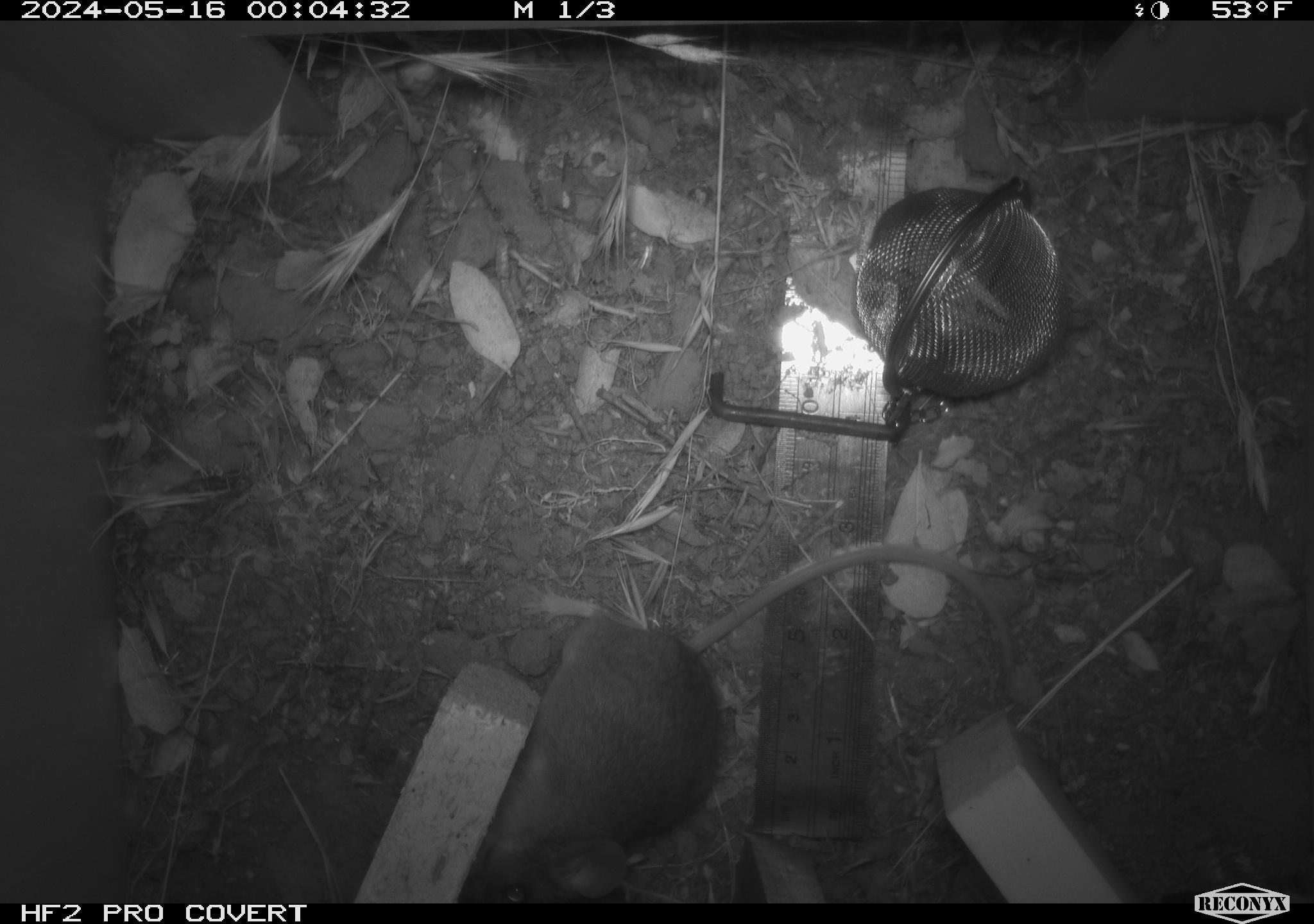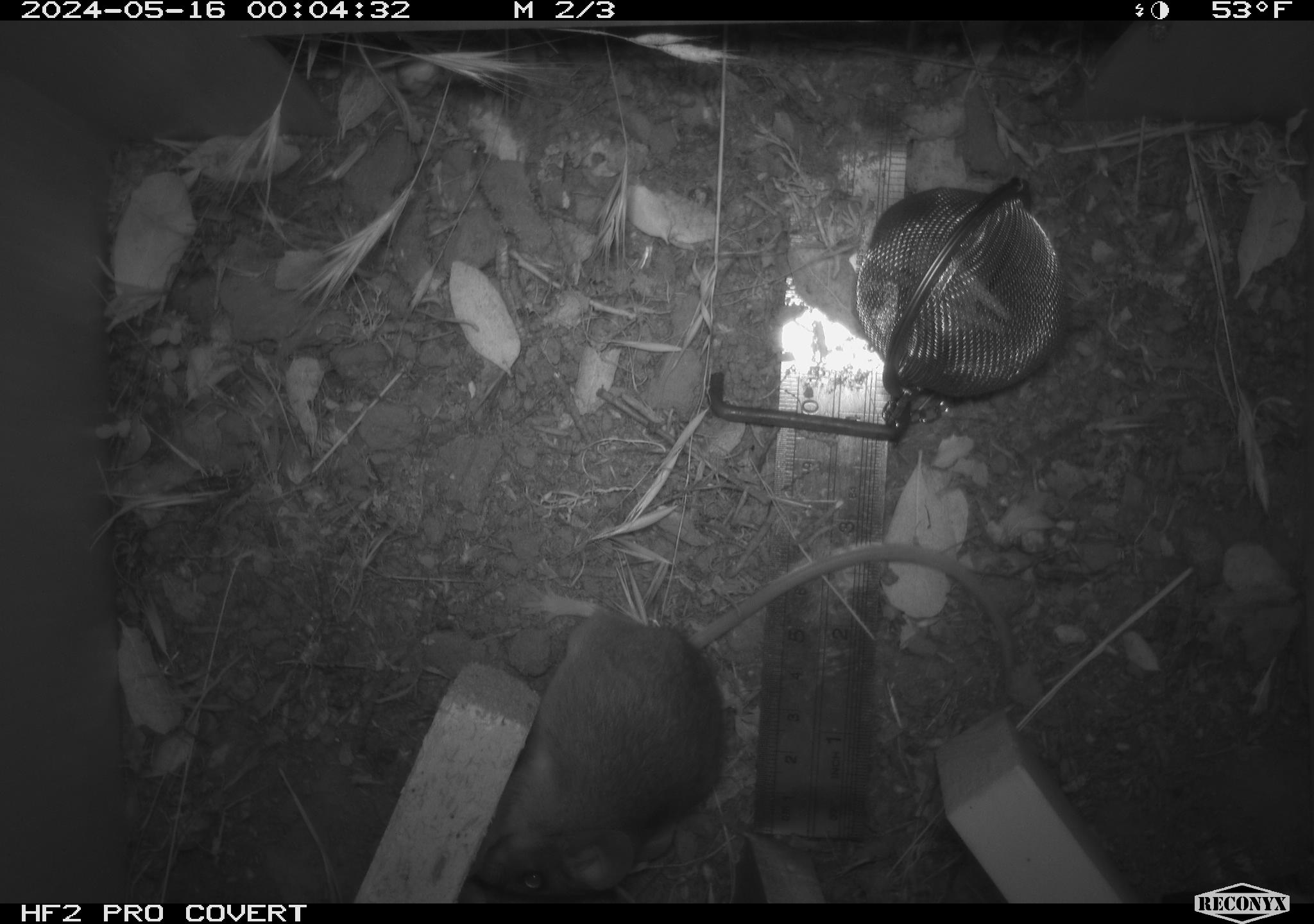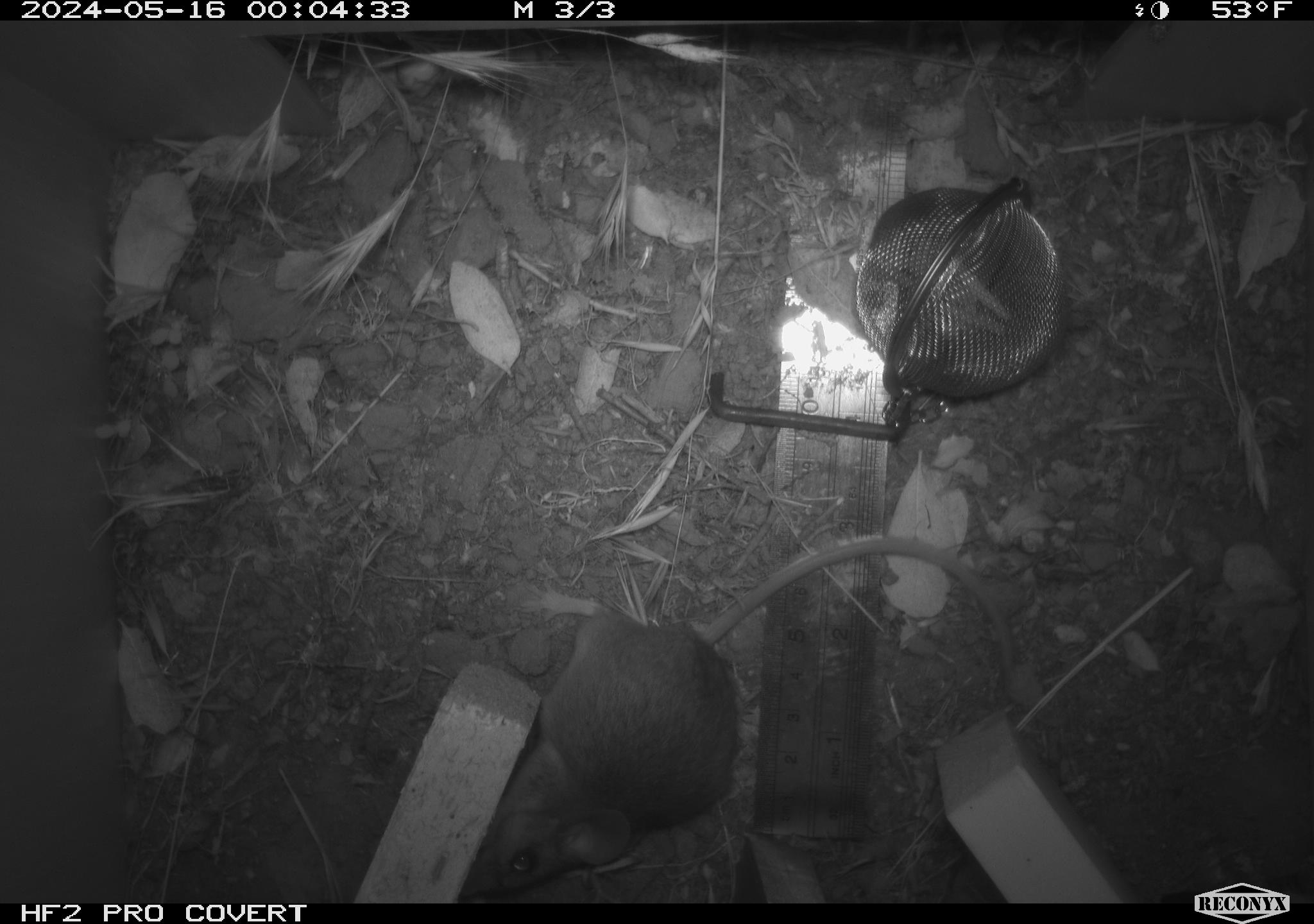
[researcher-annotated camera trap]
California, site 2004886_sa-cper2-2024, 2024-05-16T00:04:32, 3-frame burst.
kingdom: Animalia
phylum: Chordata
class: Mammalia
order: Rodentia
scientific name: Rodentia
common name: rodent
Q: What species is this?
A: Rodent (Rodentia).